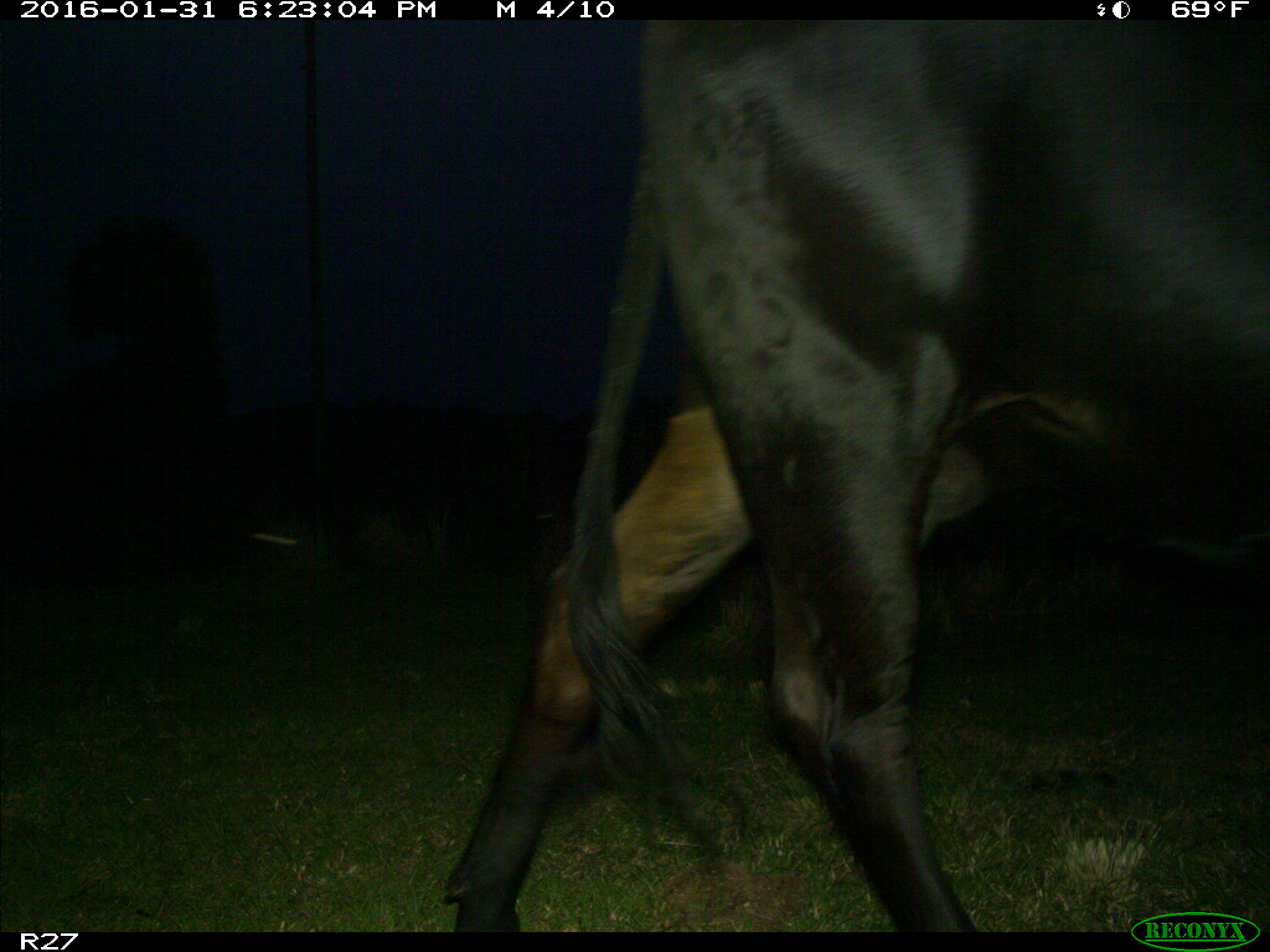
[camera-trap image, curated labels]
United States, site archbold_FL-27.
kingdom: Animalia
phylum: Chordata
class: Mammalia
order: Artiodactyla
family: Bovidae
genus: Bos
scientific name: Bos taurus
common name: domestic cow